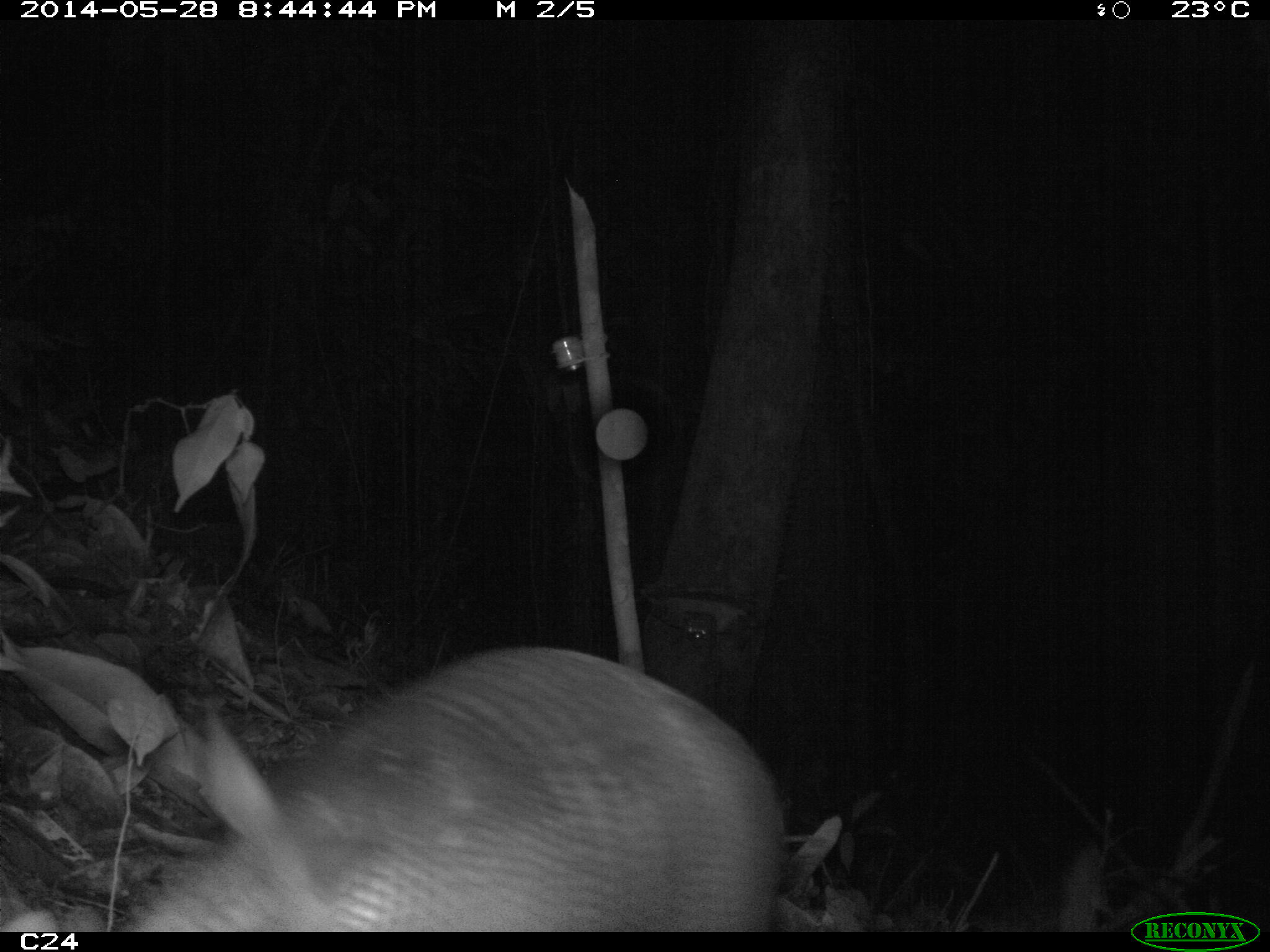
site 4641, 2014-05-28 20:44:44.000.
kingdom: Animalia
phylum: Chordata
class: Mammalia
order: Cingulata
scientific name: Cingulata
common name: armadillo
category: unknown armadillo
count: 1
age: adult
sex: male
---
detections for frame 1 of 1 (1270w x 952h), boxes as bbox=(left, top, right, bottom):
unknown armadillo: bbox=(126, 646, 757, 932)